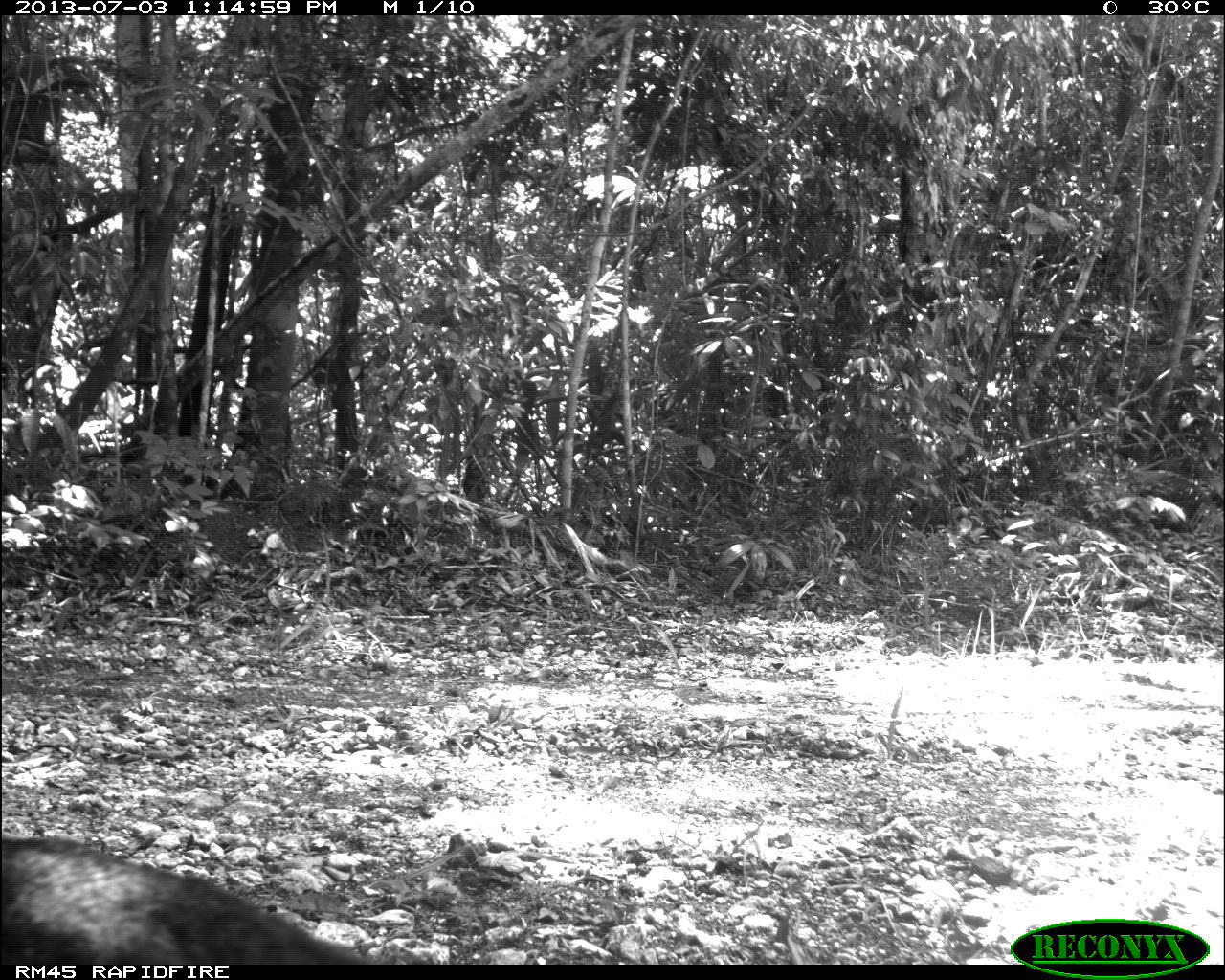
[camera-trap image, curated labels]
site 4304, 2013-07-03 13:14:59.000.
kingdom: Animalia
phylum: Chordata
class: Mammalia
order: Carnivora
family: Canidae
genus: Urocyon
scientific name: Urocyon cinereoargenteus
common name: gray fox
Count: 1.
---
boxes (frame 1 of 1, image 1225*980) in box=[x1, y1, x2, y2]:
urocyon cinereoargenteus: box=[2, 832, 370, 964]